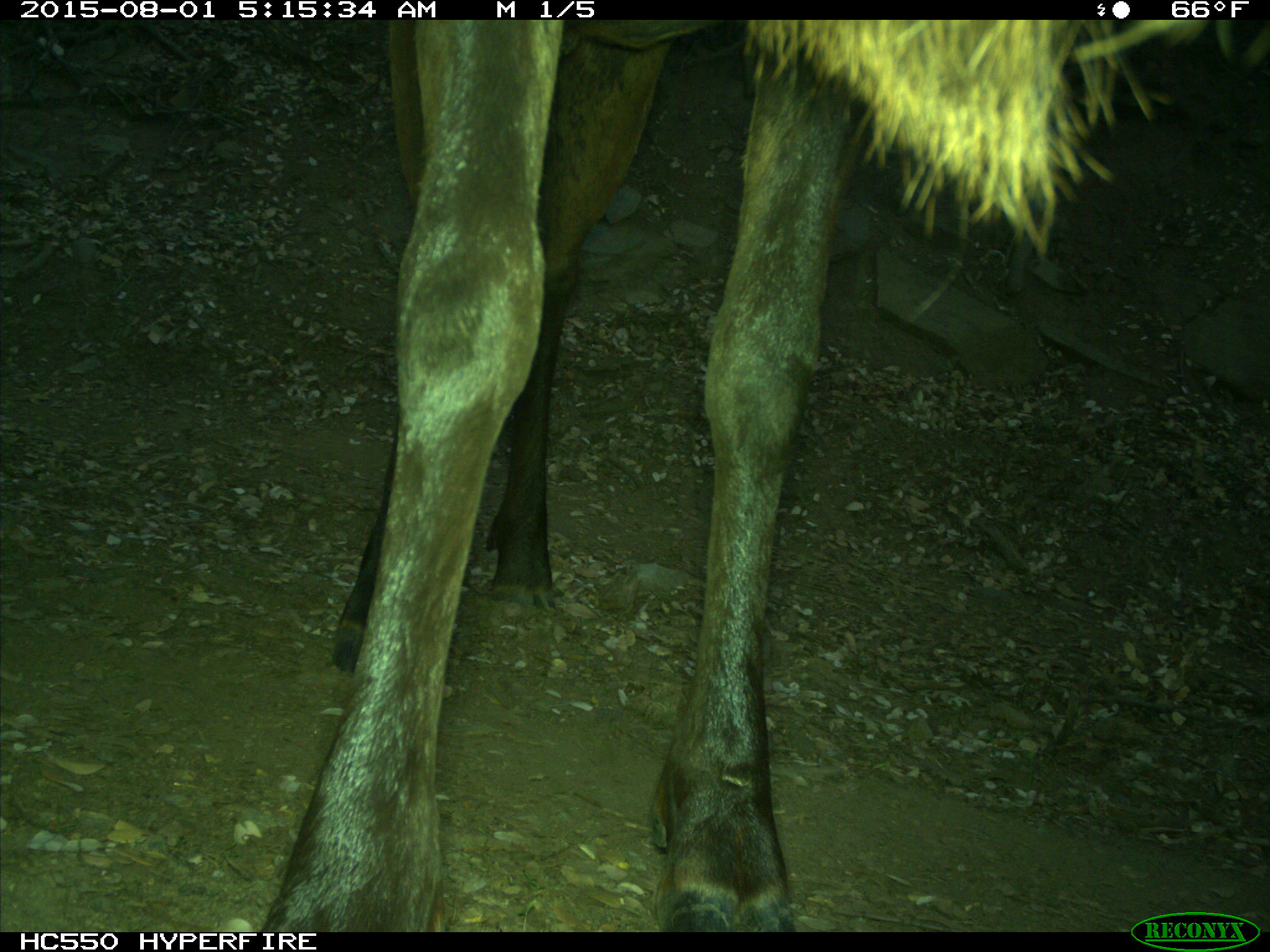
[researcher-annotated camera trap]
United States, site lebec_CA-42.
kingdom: Animalia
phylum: Chordata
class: Mammalia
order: Artiodactyla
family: Cervidae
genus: Cervus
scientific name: Cervus canadensis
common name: elk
Cervus canadensis (elk).